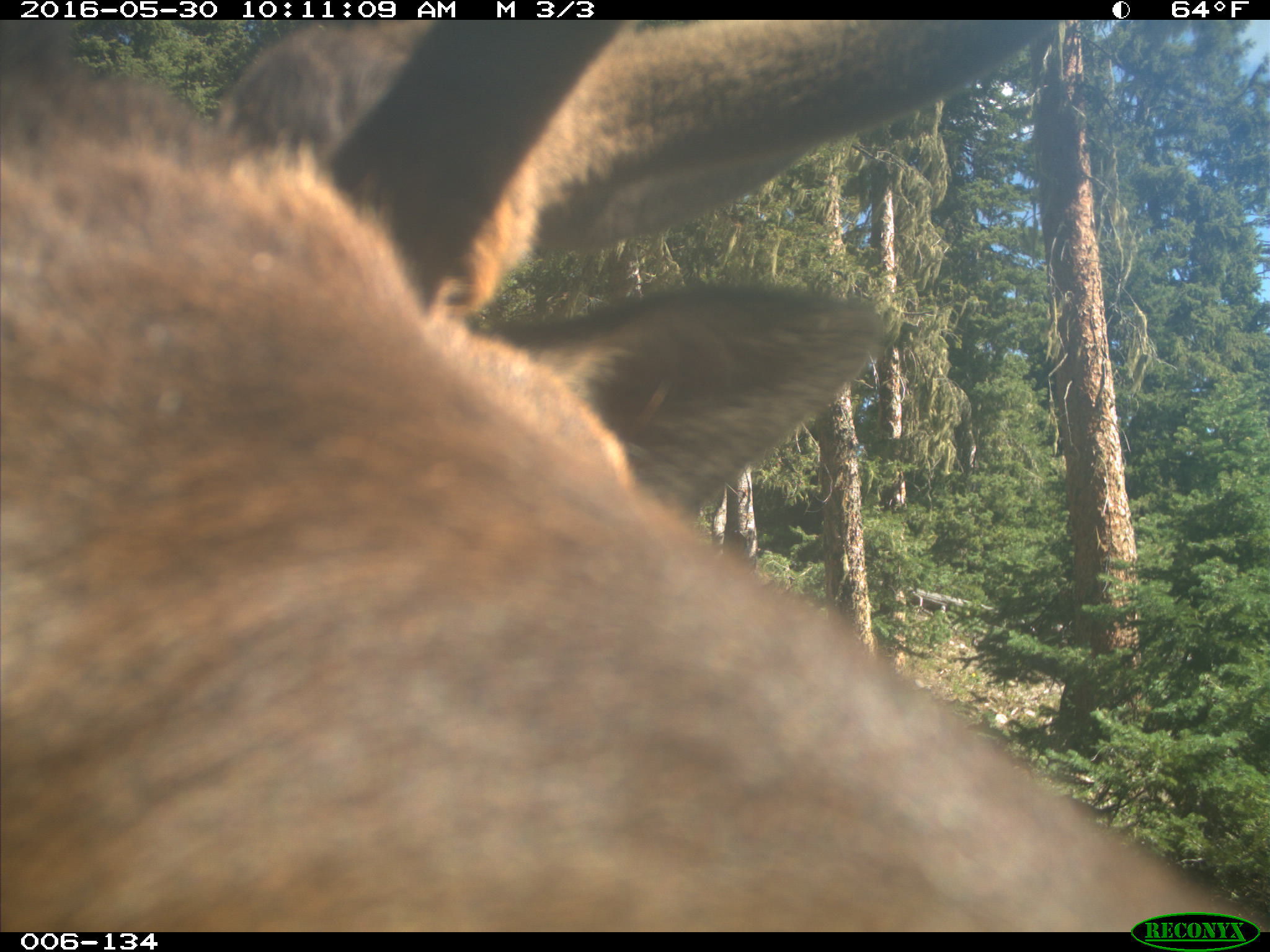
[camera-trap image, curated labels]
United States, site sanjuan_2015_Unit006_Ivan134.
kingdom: Animalia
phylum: Chordata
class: Mammalia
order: Artiodactyla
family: Cervidae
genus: Cervus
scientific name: Cervus elaphus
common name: red deer